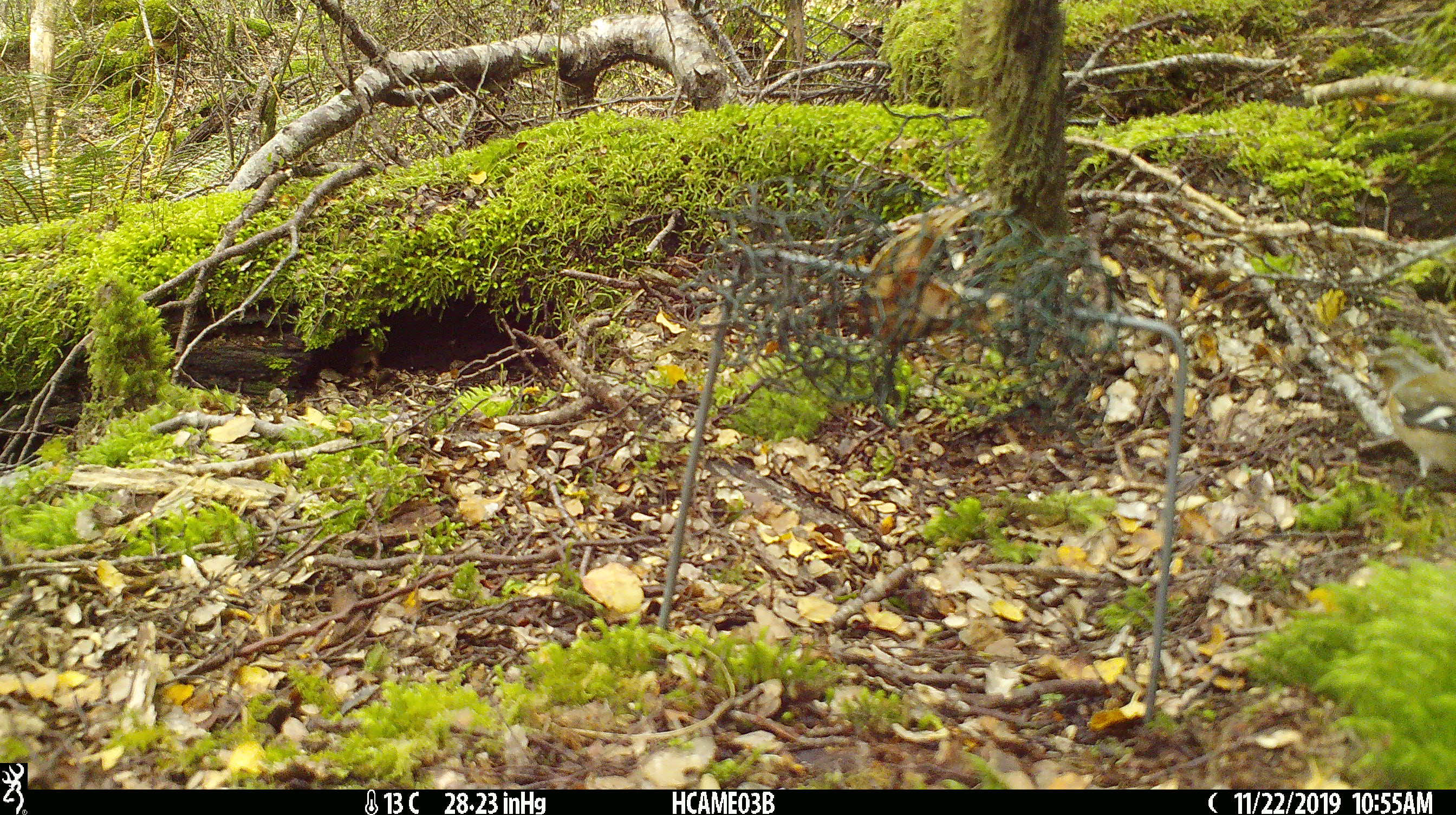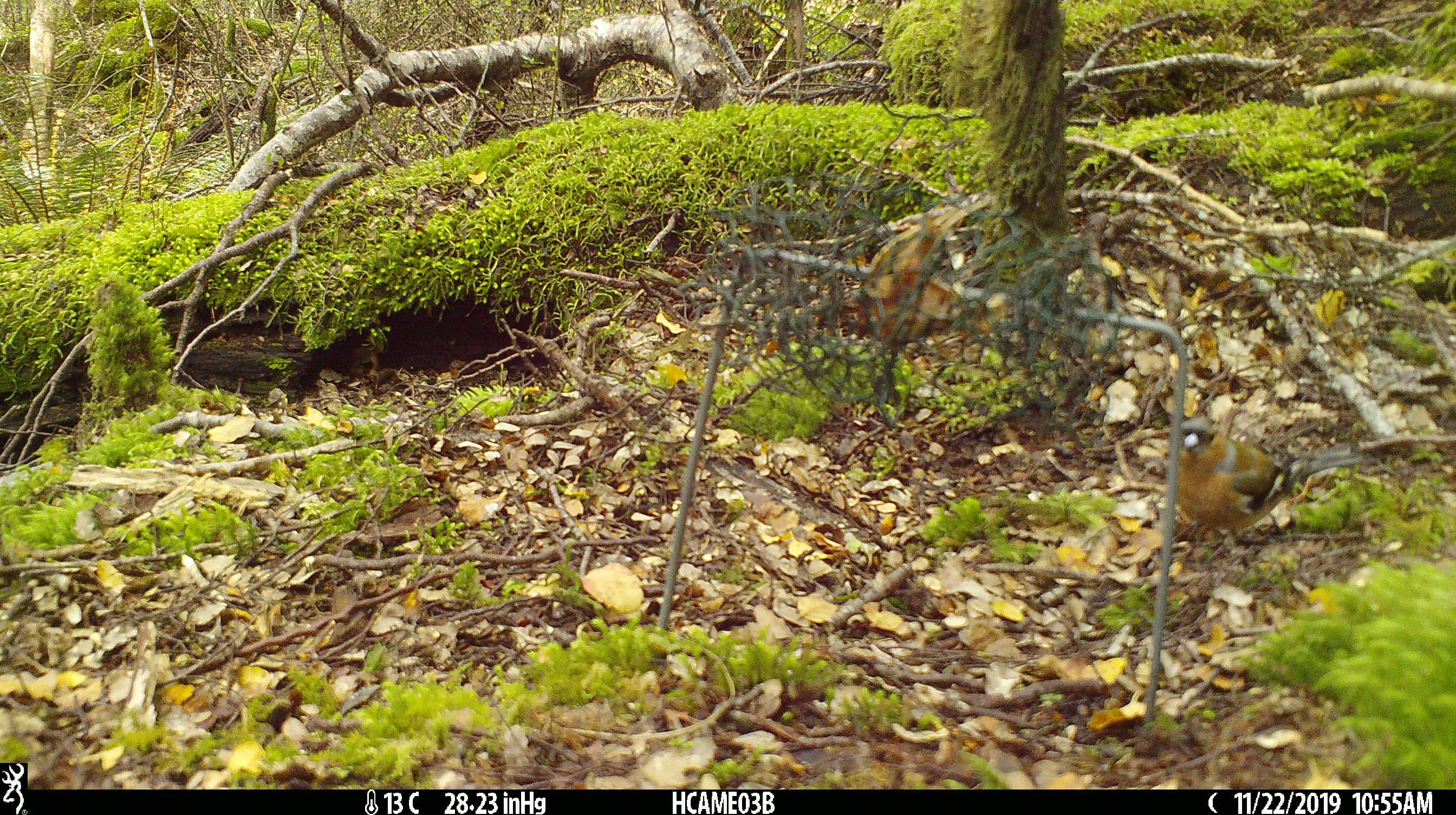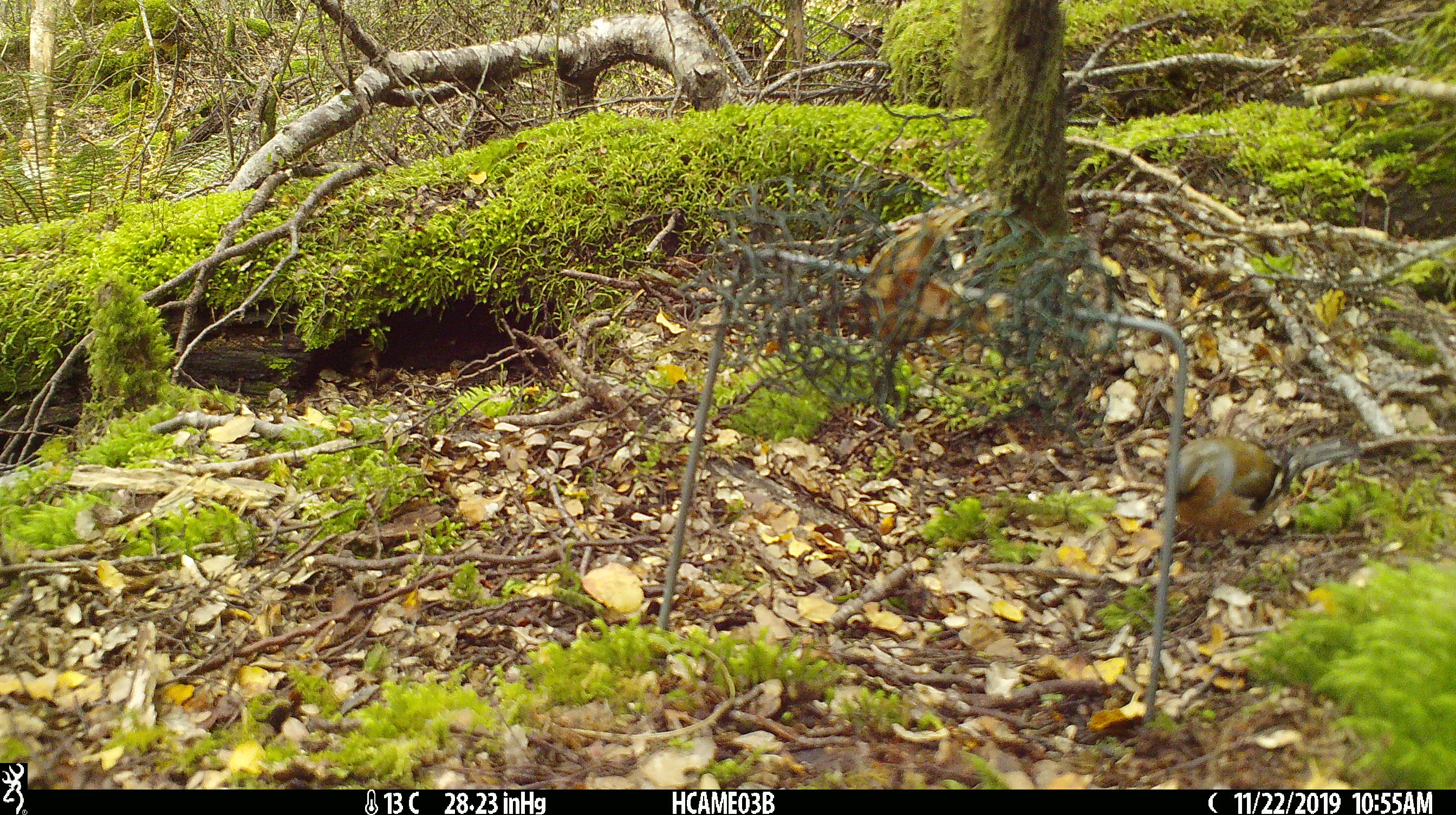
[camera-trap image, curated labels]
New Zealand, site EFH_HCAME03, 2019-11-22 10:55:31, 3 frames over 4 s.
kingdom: Animalia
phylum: Chordata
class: Aves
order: Passeriformes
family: Fringillidae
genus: Fringilla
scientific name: Fringilla coelebs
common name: common chaffinch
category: chaffinch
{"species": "chaffinch (common chaffinch) (Fringilla coelebs)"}